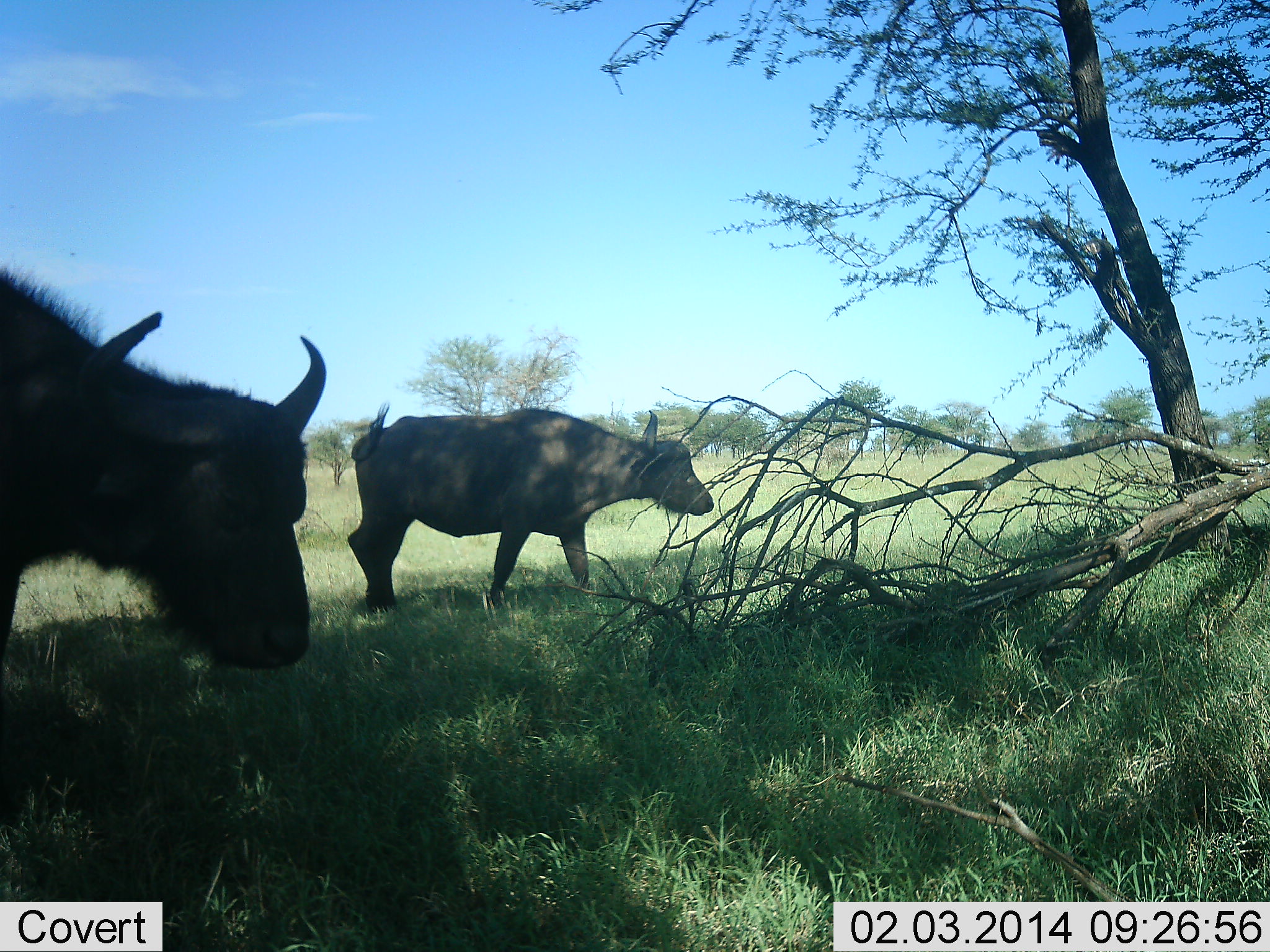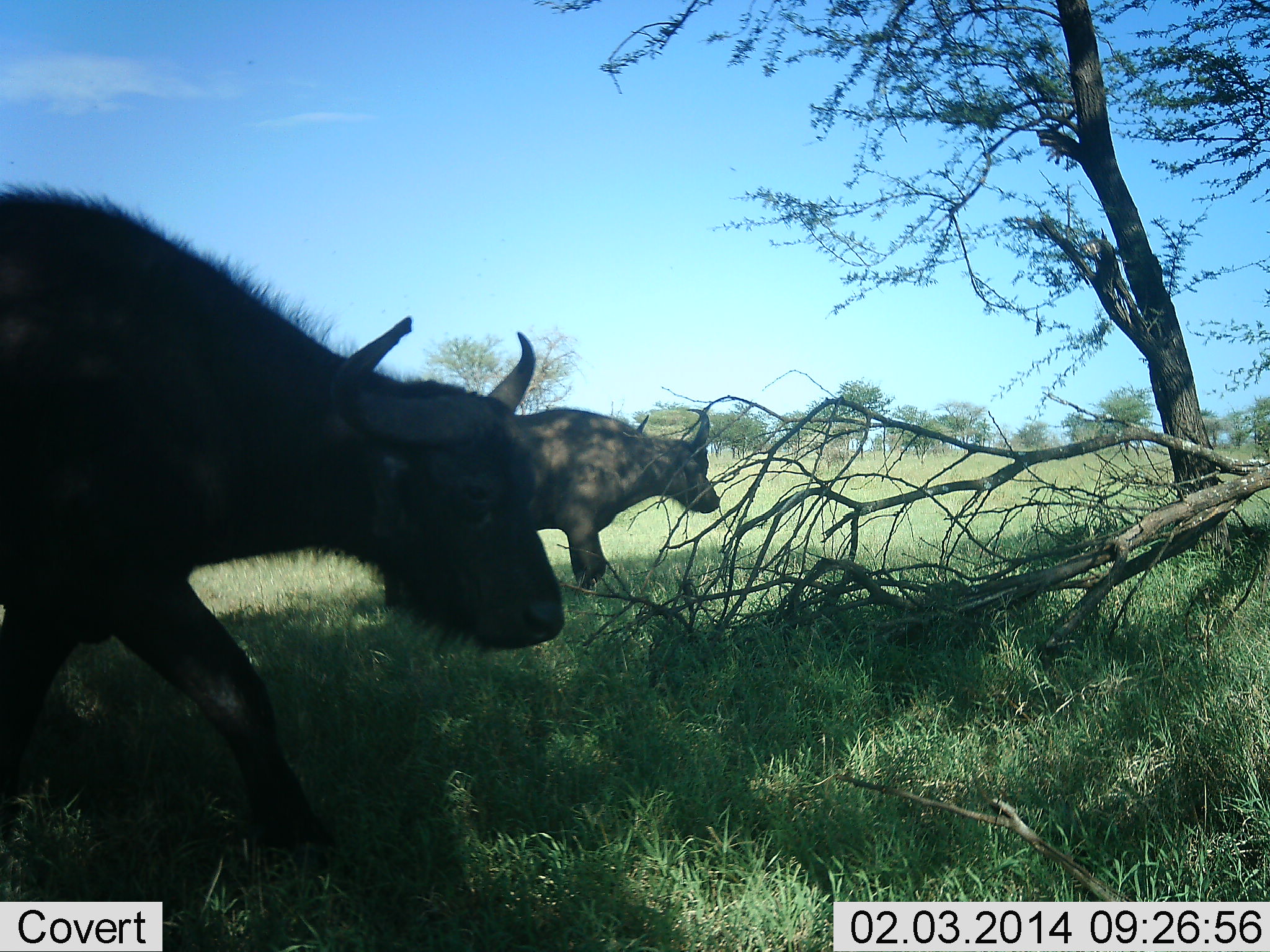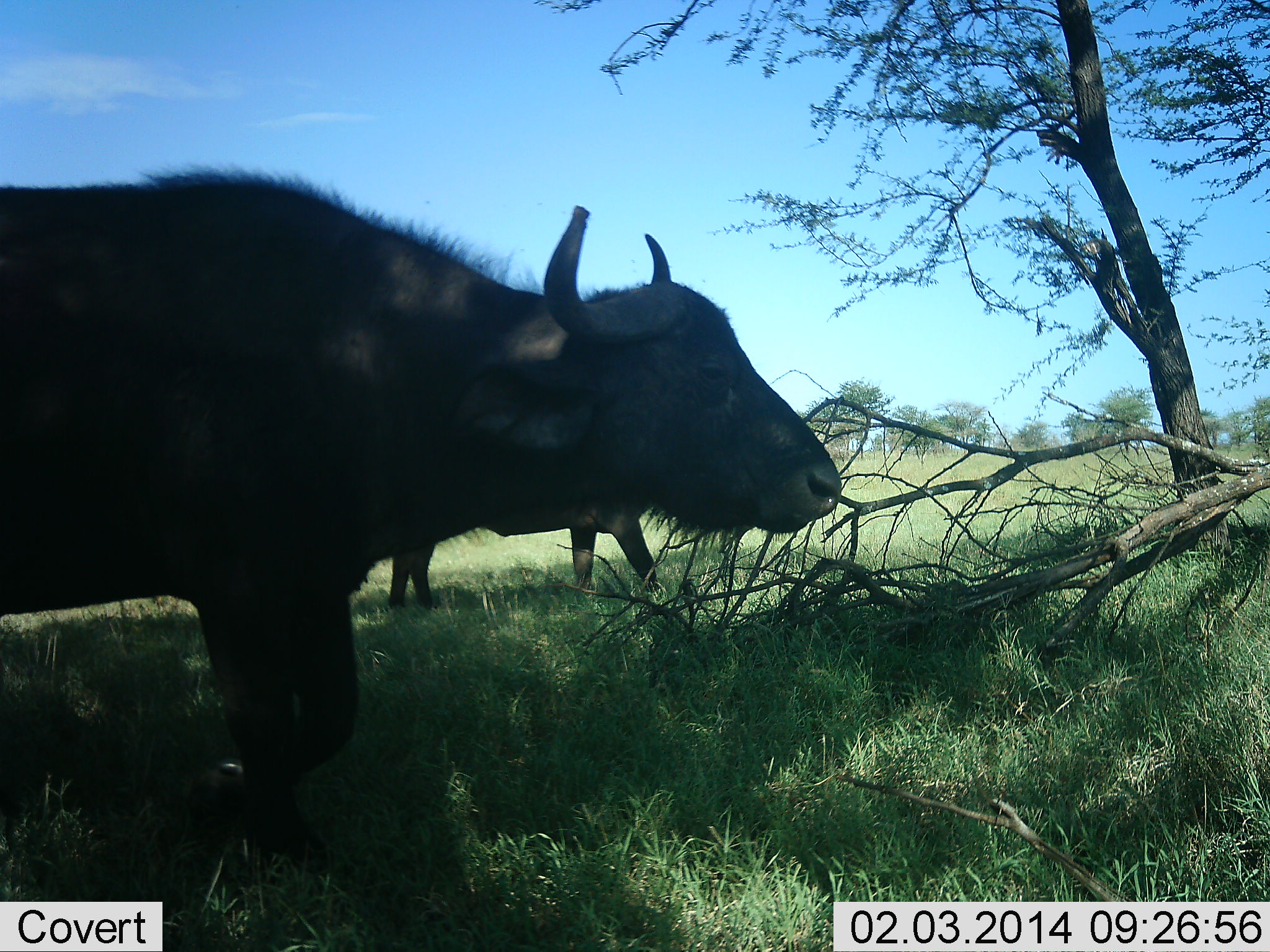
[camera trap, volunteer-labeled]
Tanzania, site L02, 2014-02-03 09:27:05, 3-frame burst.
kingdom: Animalia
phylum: Chordata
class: Mammalia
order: Artiodactyla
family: Bovidae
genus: Syncerus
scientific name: Syncerus caffer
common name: cape buffalo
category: buffalo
Buffalo (cape buffalo) (Syncerus caffer), count 2. Behavior (volunteer vote fractions): standing 20%, resting 0%, moving 90%, interacting 0%. Young present (vote fraction): 10%. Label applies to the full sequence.